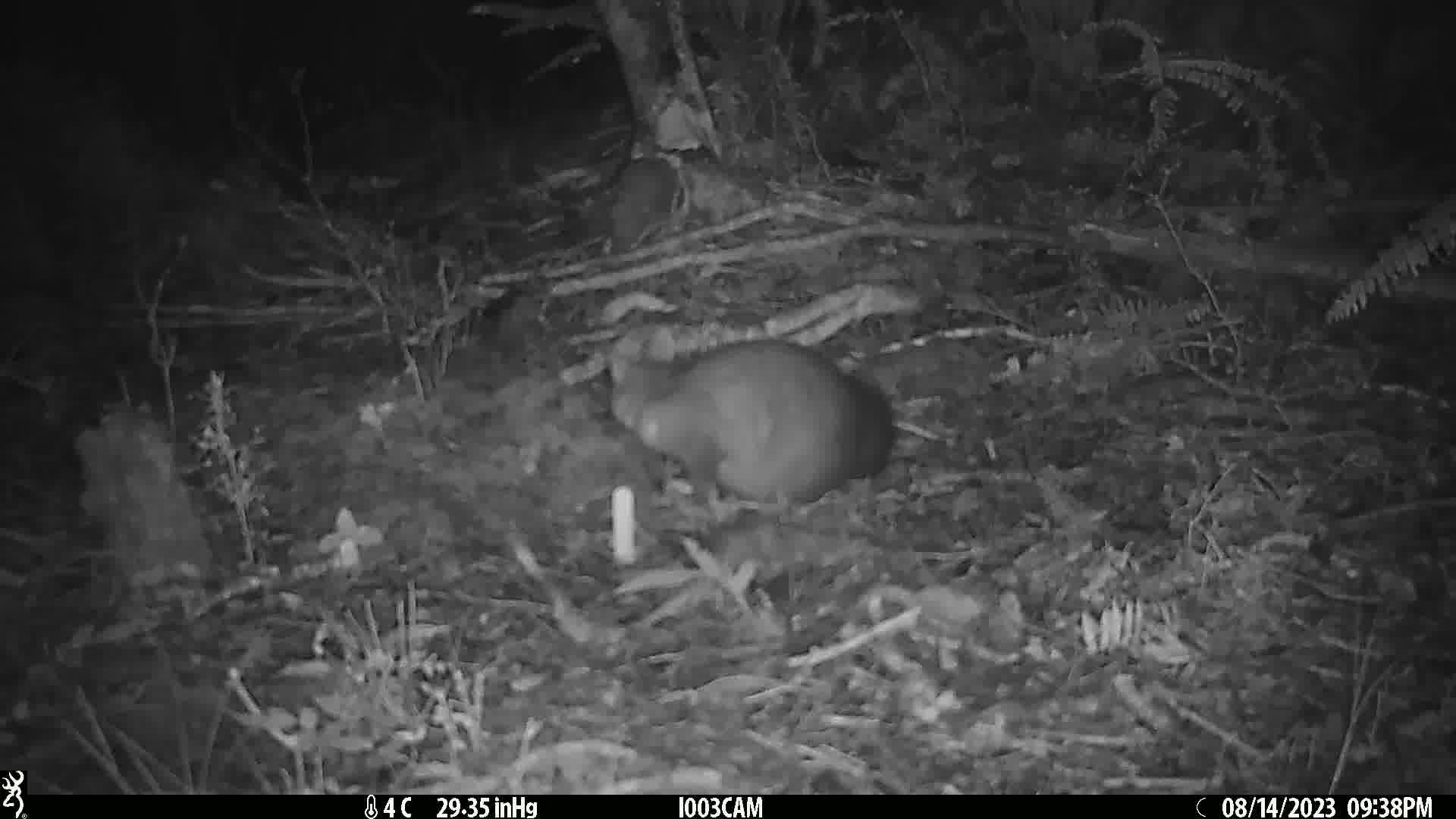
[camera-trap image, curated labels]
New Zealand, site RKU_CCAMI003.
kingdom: Animalia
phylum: Chordata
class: Mammalia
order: Diprotodontia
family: Phalangeridae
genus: Trichosurus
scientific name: Trichosurus vulpecula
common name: common brushtail possum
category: possum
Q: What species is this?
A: Possum (common brushtail possum) (Trichosurus vulpecula).